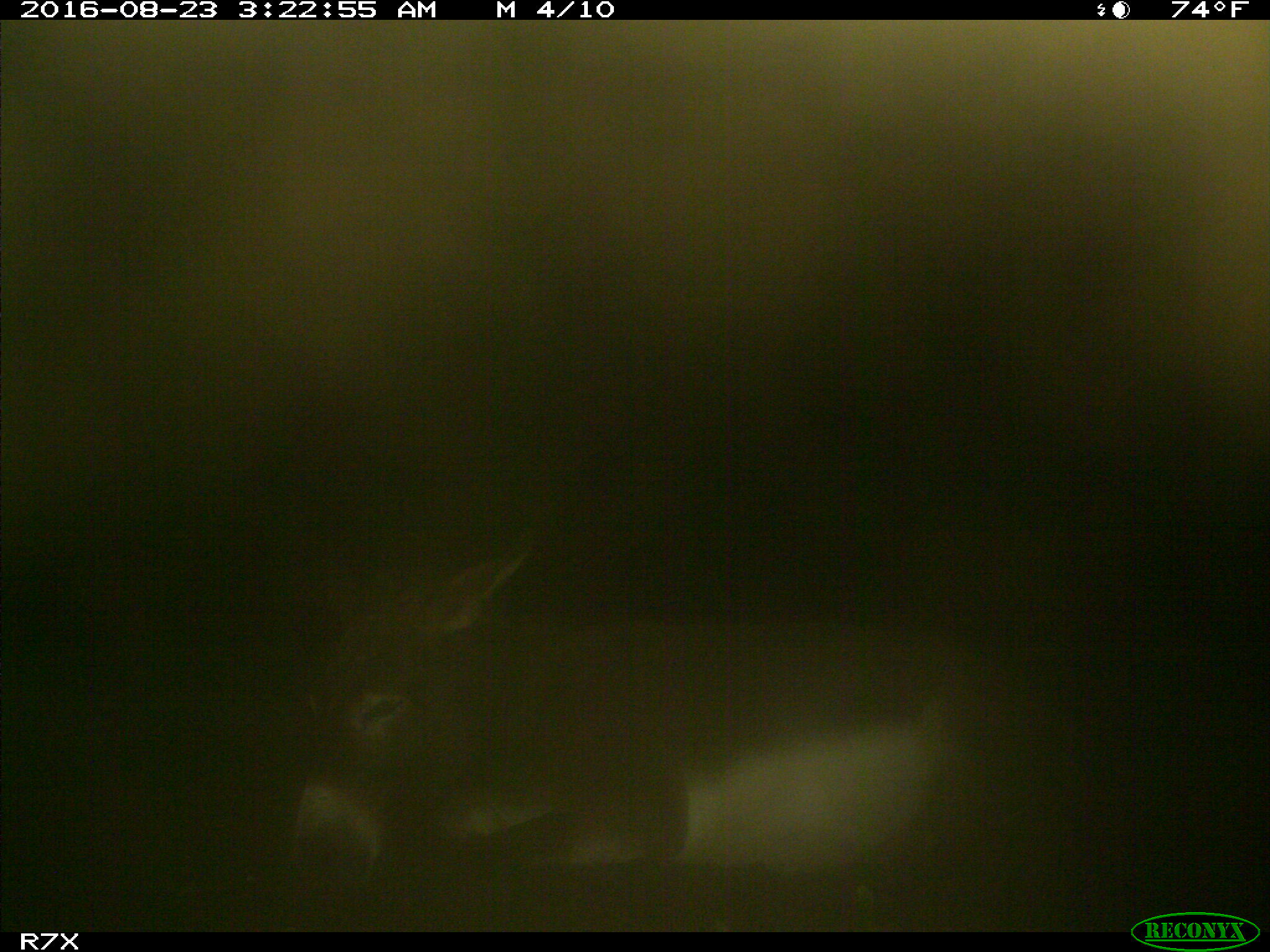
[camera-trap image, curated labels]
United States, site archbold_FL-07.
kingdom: Animalia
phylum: Chordata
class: Mammalia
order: Perissodactyla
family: Equidae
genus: Equus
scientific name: Equus africanus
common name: african wild ass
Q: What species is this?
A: Equus africanus (african wild ass).